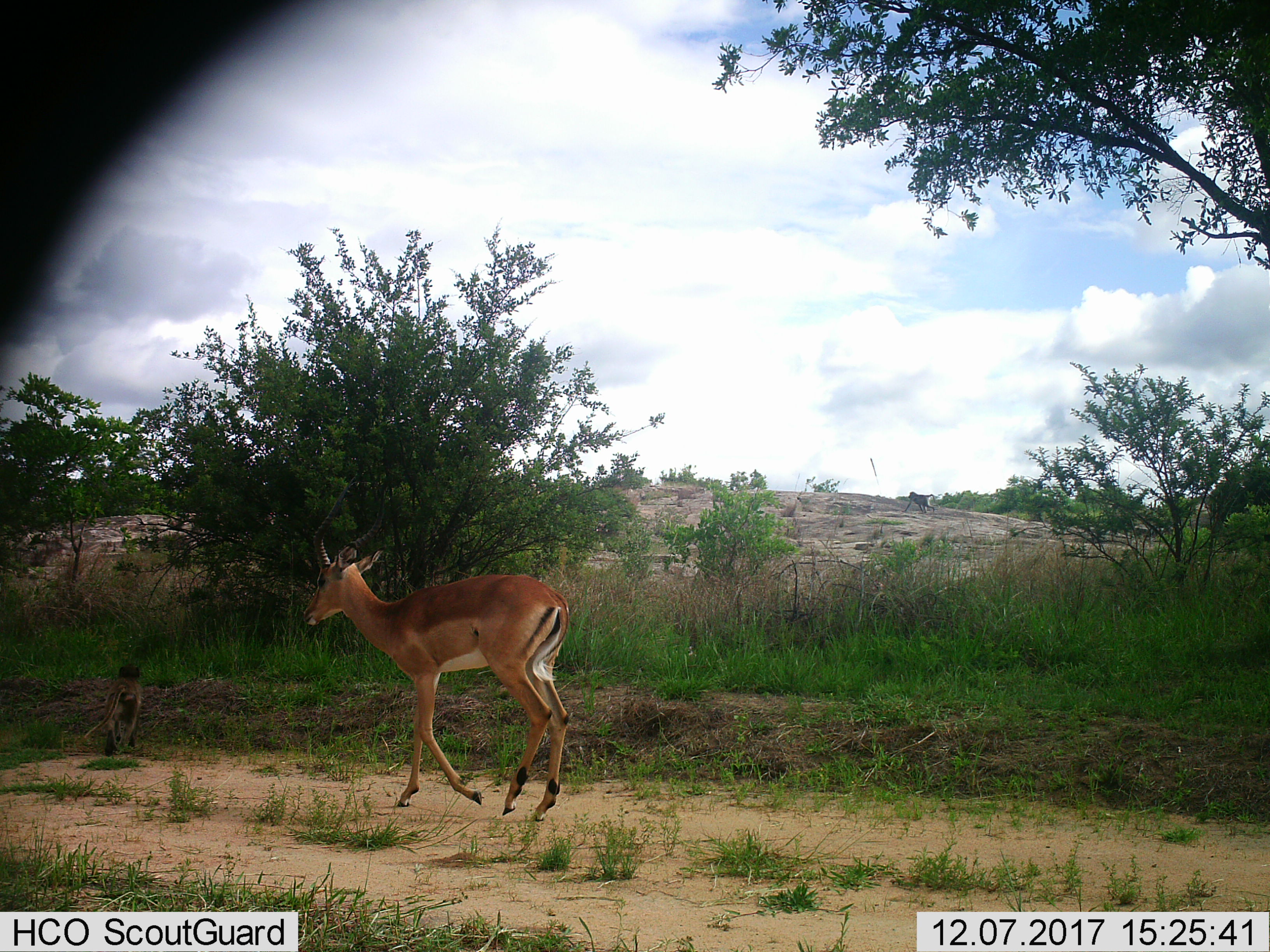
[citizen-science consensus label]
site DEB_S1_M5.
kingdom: Animalia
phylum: Chordata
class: Mammalia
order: Primates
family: Cercopithecidae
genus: Papio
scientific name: Papio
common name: baboon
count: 2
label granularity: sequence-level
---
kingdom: Animalia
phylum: Chordata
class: Mammalia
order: Artiodactyla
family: Bovidae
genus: Aepyceros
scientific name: Aepyceros melampus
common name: impala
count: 1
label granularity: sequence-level